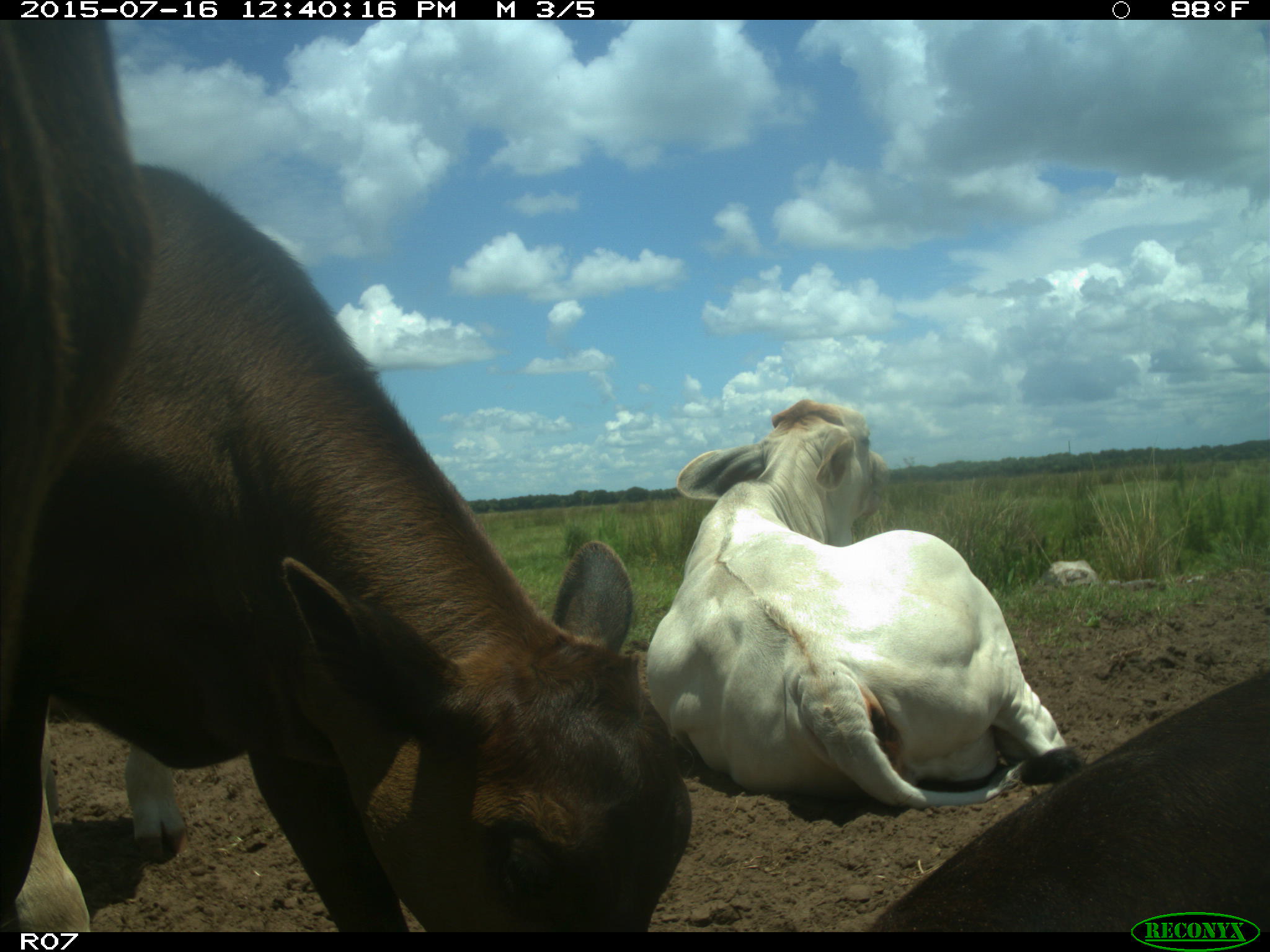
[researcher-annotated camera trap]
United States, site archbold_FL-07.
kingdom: Animalia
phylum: Chordata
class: Mammalia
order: Artiodactyla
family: Bovidae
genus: Bos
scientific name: Bos taurus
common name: domestic cow